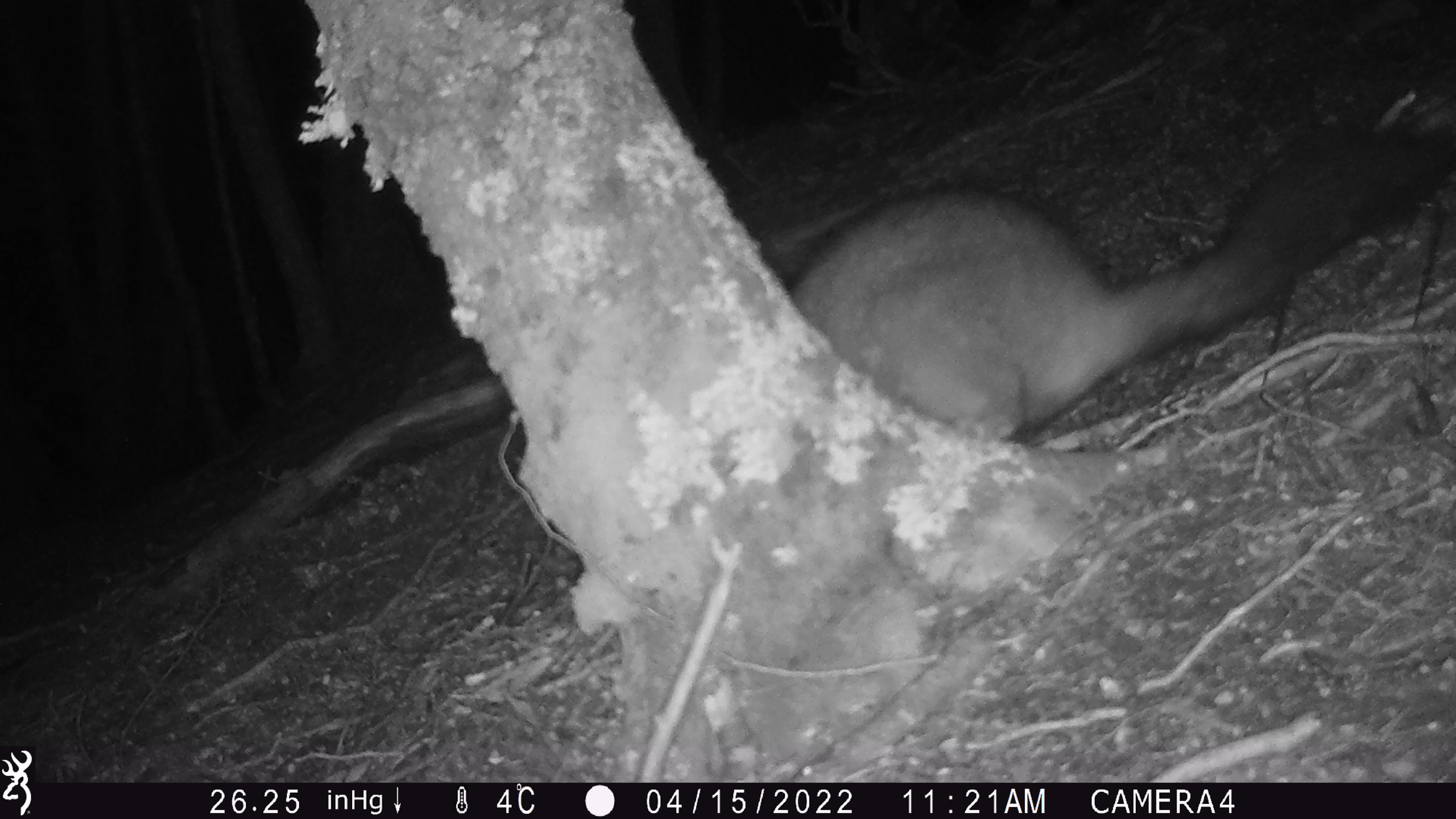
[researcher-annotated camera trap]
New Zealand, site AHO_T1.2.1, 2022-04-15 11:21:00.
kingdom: Animalia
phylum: Chordata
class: Mammalia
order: Diprotodontia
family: Phalangeridae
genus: Trichosurus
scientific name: Trichosurus vulpecula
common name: common brushtail possum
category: possum